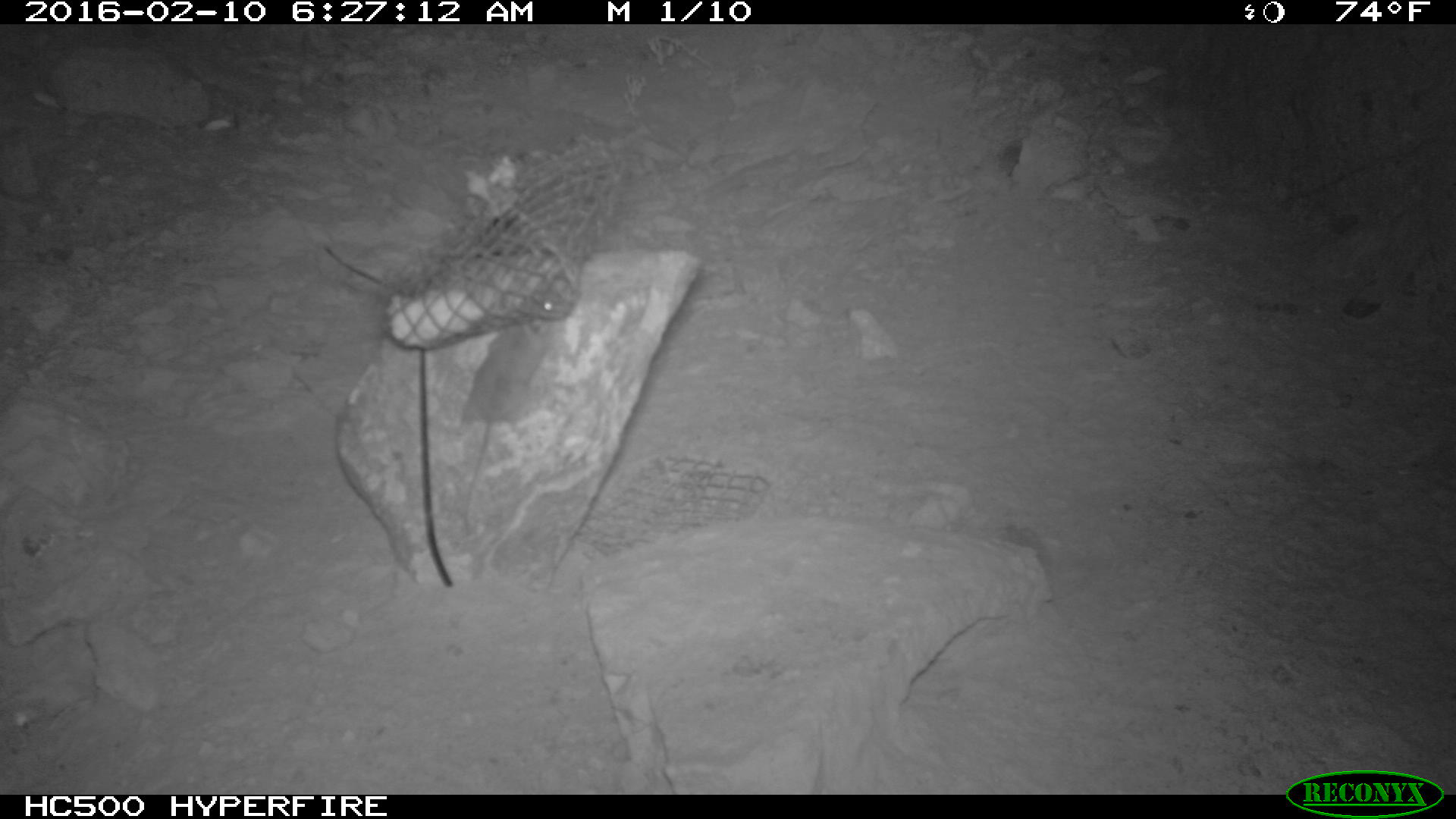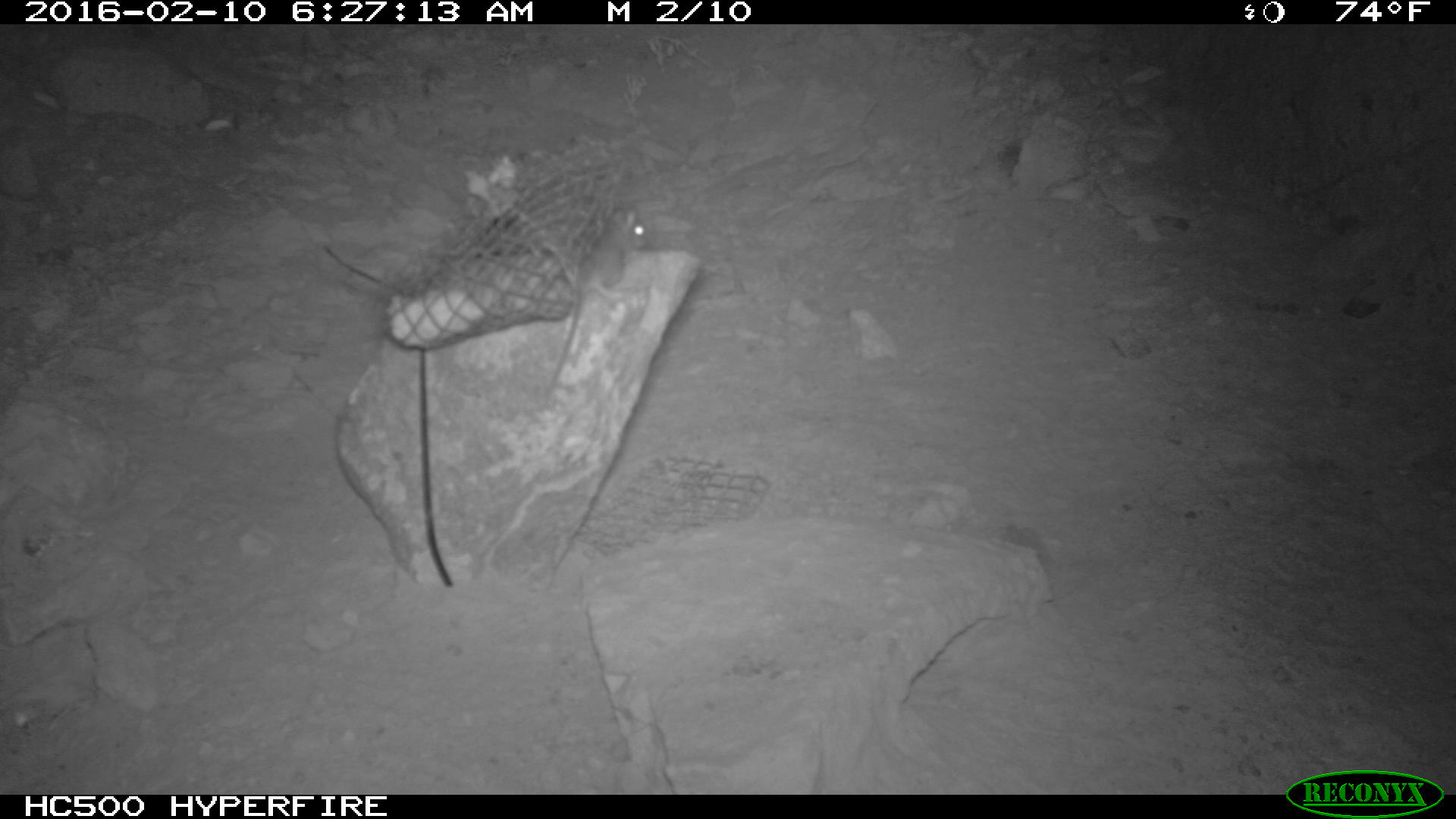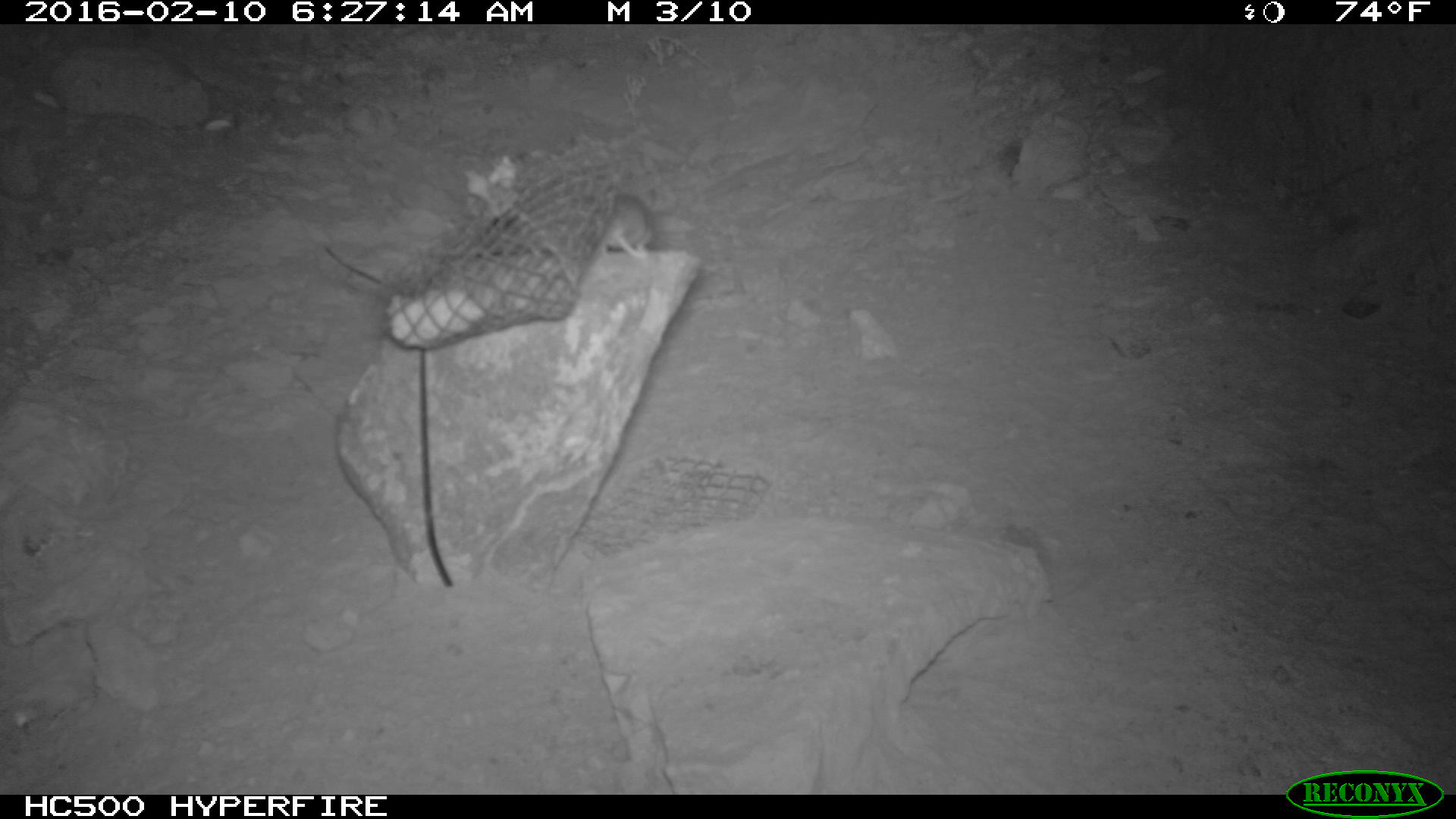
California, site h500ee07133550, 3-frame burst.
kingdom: Animalia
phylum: Chordata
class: Mammalia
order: Rodentia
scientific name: Rodentia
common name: rodent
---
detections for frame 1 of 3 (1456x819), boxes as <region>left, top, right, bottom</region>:
rodent: <region>532, 295, 566, 319</region>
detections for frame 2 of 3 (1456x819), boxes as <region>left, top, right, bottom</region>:
rodent: <region>541, 206, 645, 403</region>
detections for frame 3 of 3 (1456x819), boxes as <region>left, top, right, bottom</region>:
rodent: <region>581, 191, 655, 260</region>